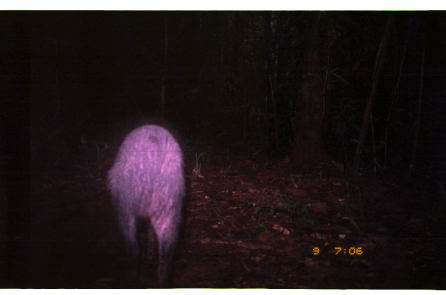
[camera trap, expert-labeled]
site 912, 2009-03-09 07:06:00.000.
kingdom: Animalia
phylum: Chordata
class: Mammalia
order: Artiodactyla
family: Tayassuidae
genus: Tayassu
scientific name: Tayassu pecari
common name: white-lipped peccary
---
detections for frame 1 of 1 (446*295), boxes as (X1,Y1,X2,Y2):
tayassu pecari: (105,123,186,288)